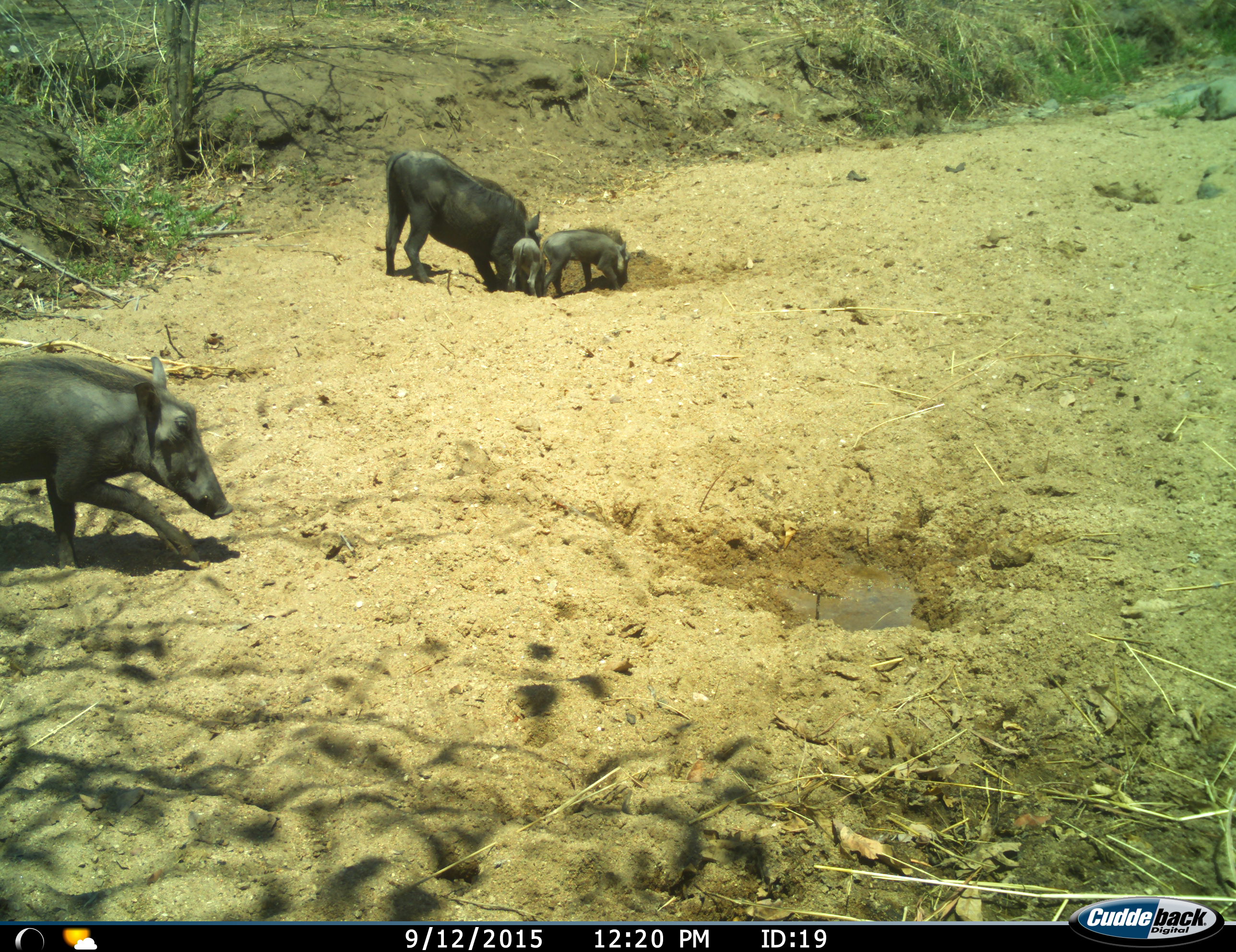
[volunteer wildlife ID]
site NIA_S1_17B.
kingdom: Animalia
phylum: Chordata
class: Mammalia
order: Artiodactyla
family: Suidae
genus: Phacochoerus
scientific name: Phacochoerus africanus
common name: warthog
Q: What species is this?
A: Warthog (Phacochoerus africanus).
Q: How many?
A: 4.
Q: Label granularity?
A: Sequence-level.